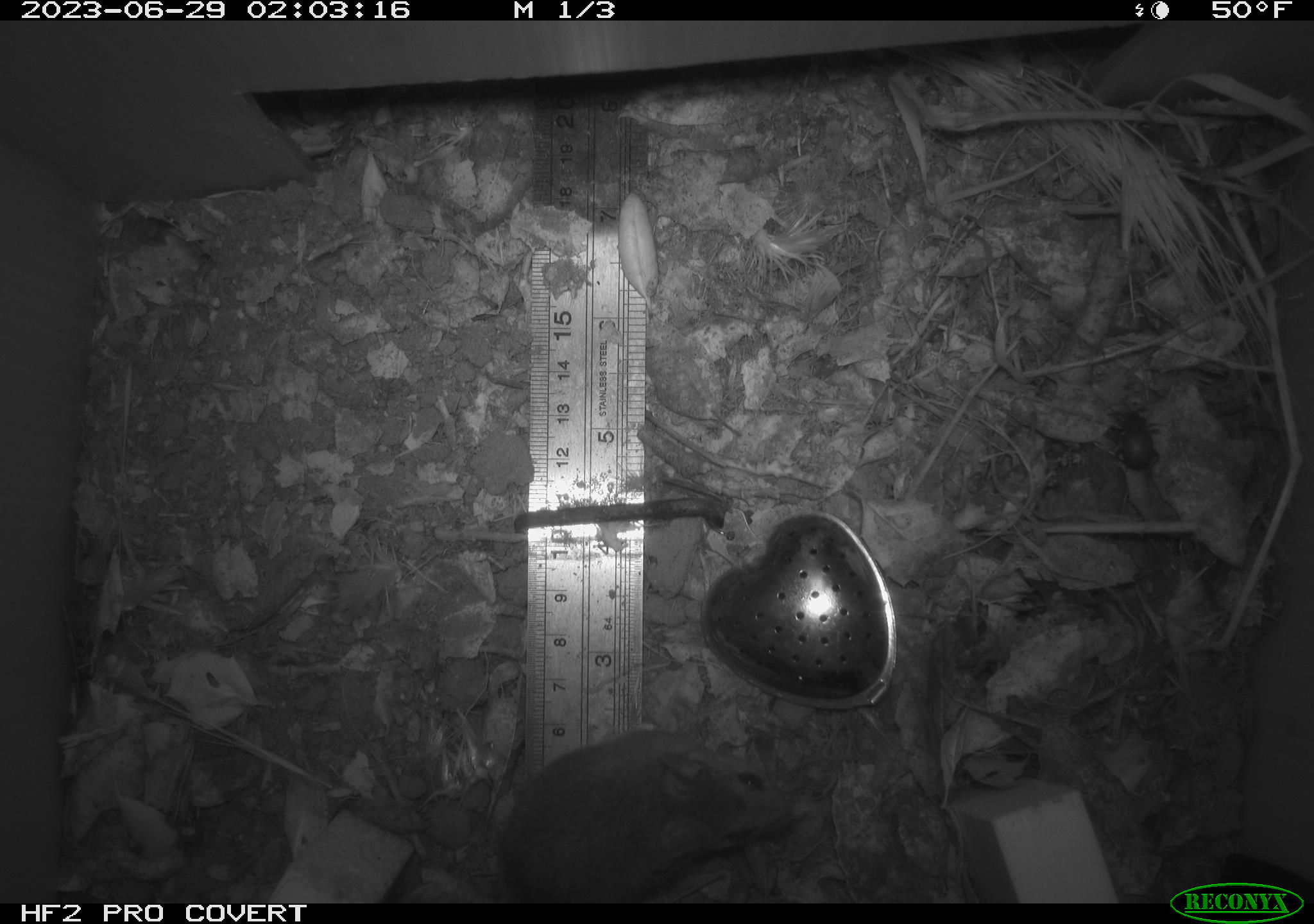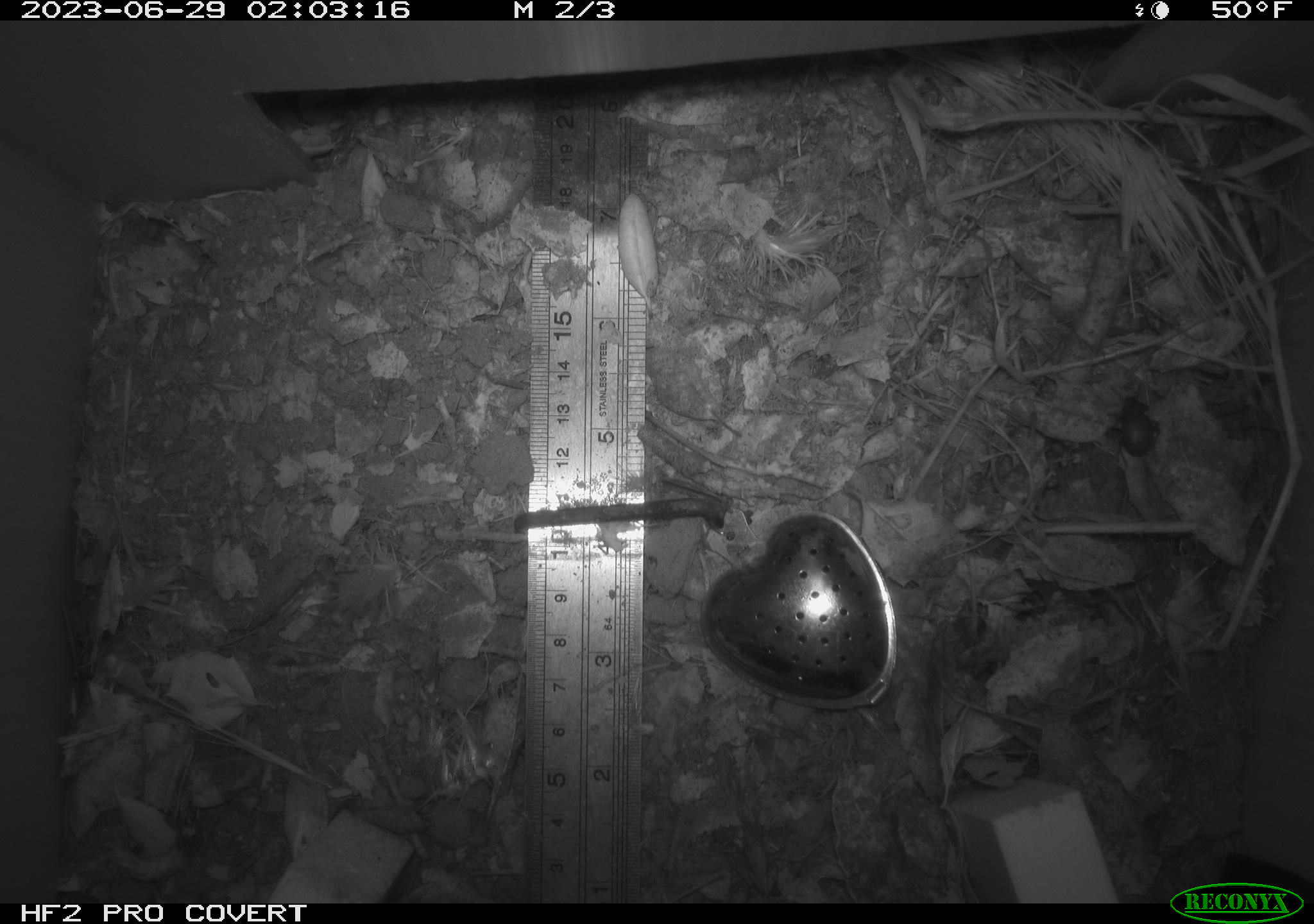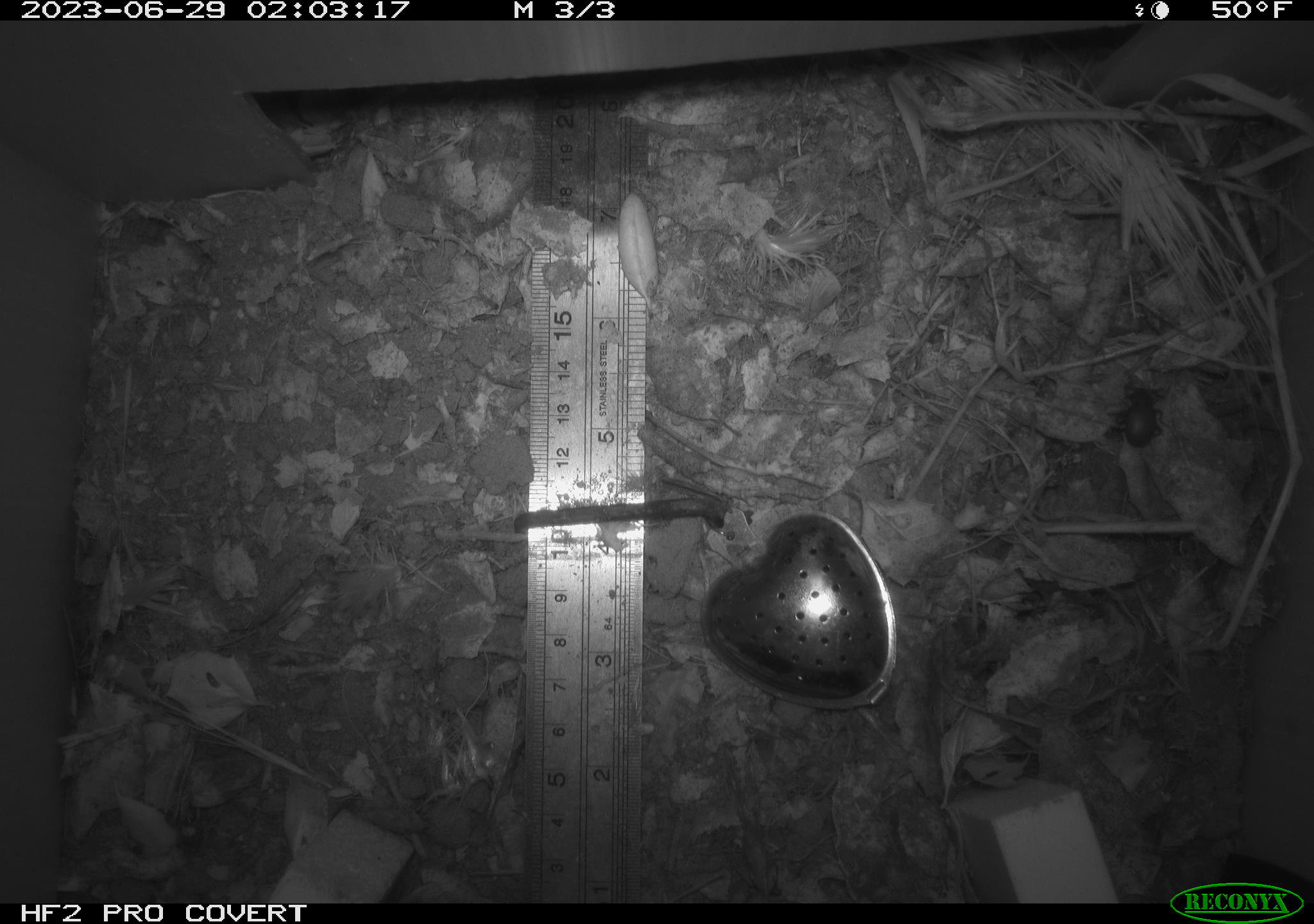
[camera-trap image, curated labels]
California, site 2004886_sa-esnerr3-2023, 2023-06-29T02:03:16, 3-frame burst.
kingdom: Animalia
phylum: Chordata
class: Mammalia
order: Rodentia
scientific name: Rodentia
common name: mouse species